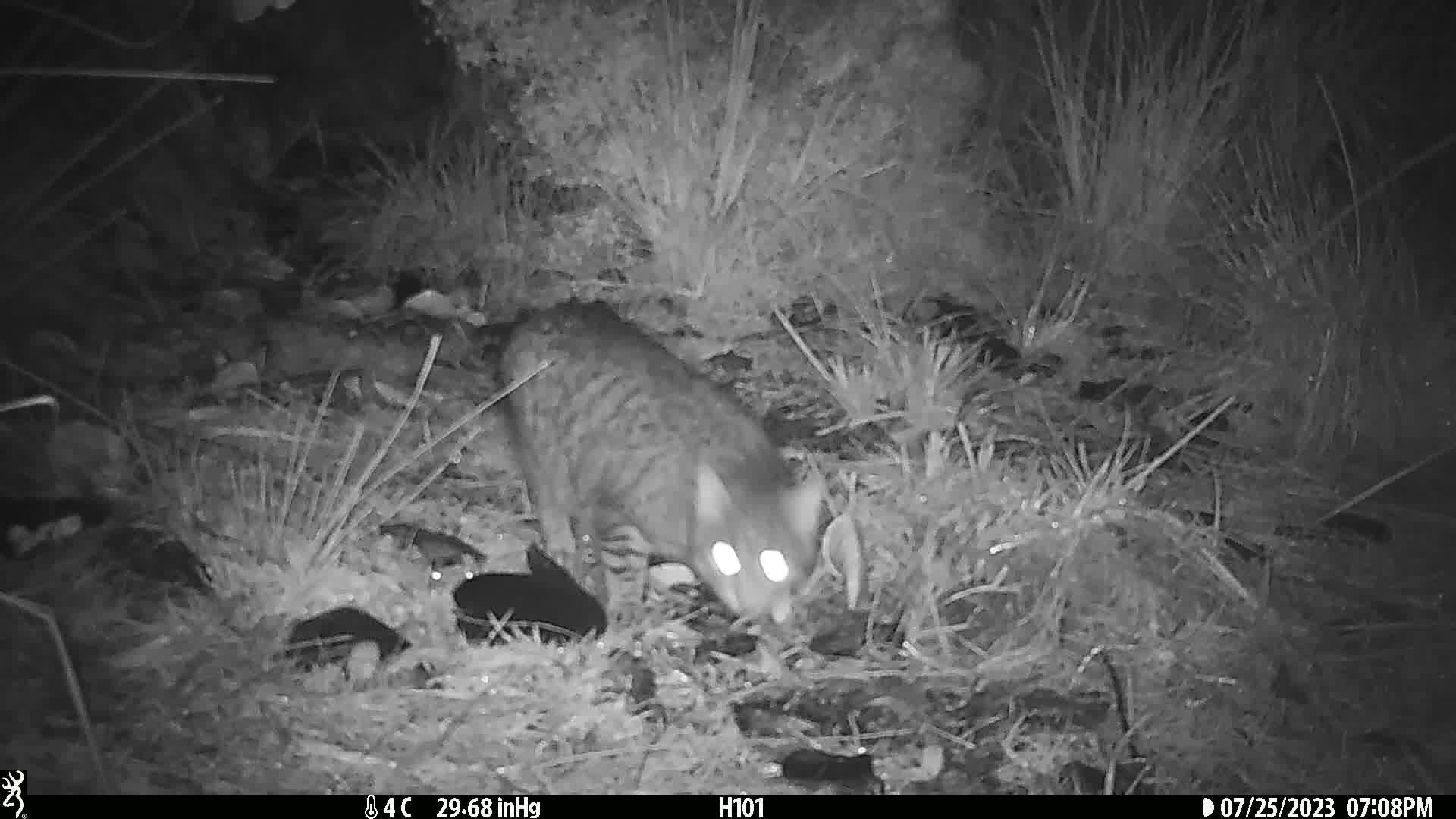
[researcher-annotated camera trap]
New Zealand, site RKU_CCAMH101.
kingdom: Animalia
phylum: Chordata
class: Mammalia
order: Carnivora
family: Felidae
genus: Felis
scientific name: Felis catus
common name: domestic cat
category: cat